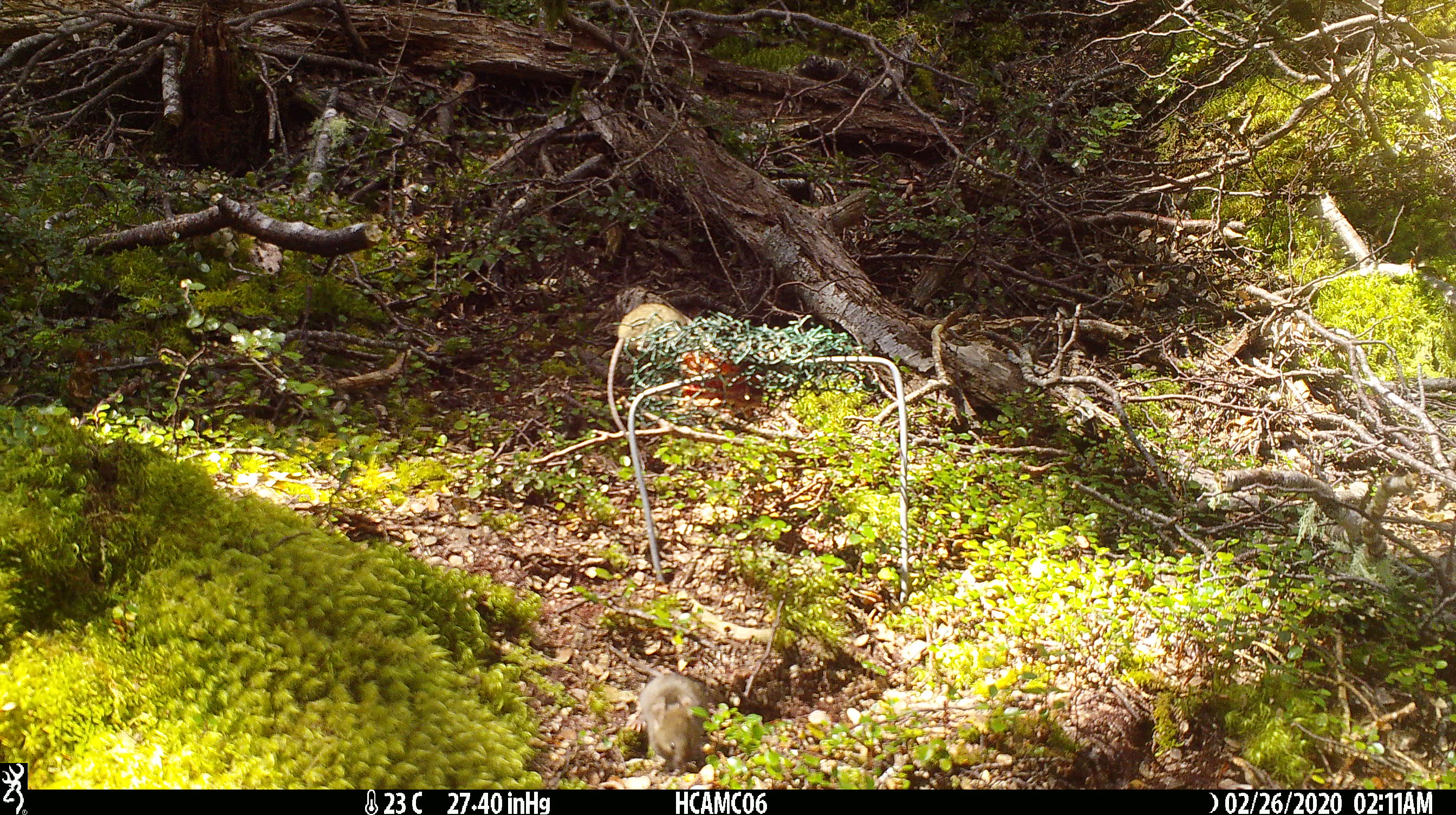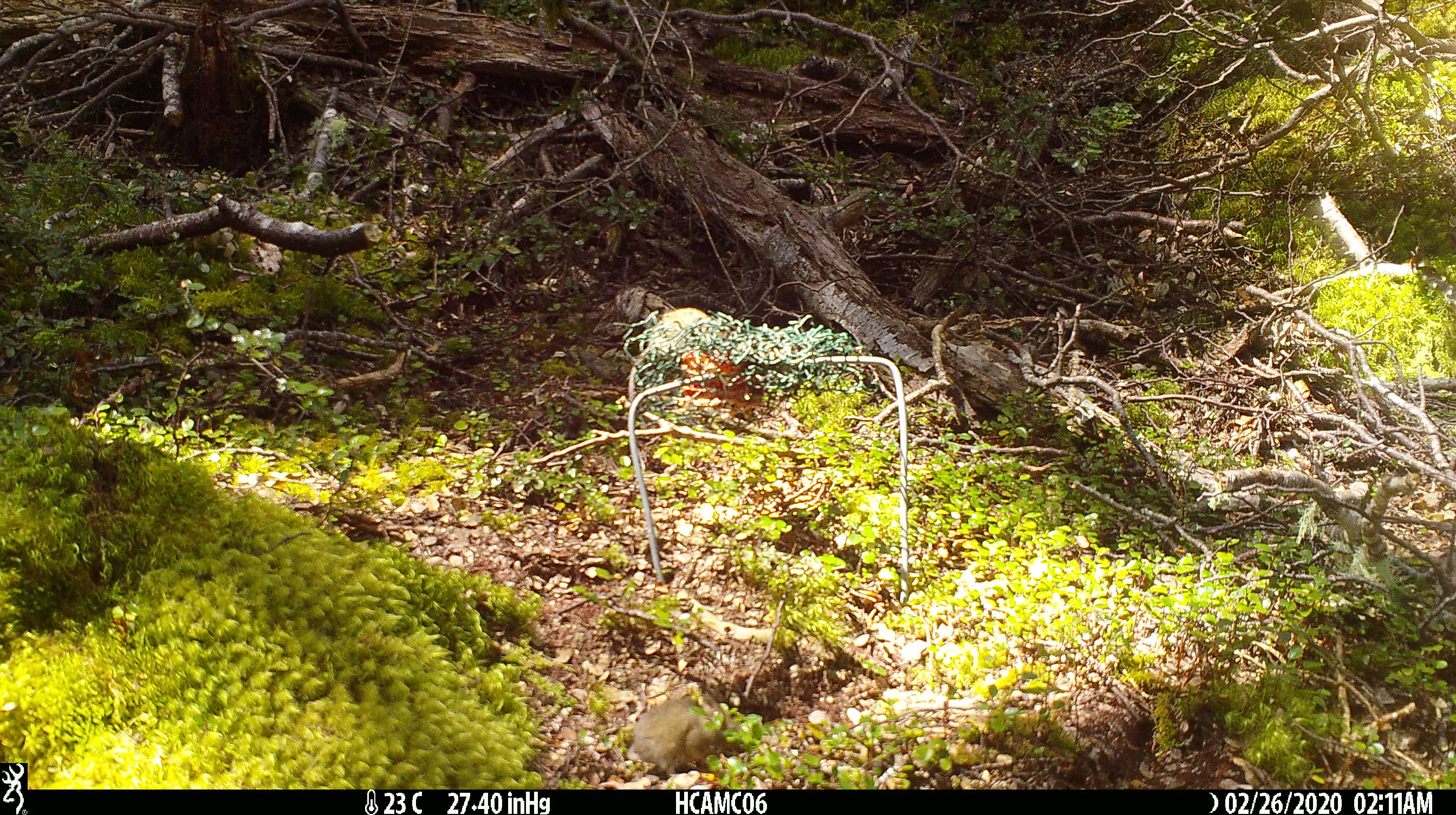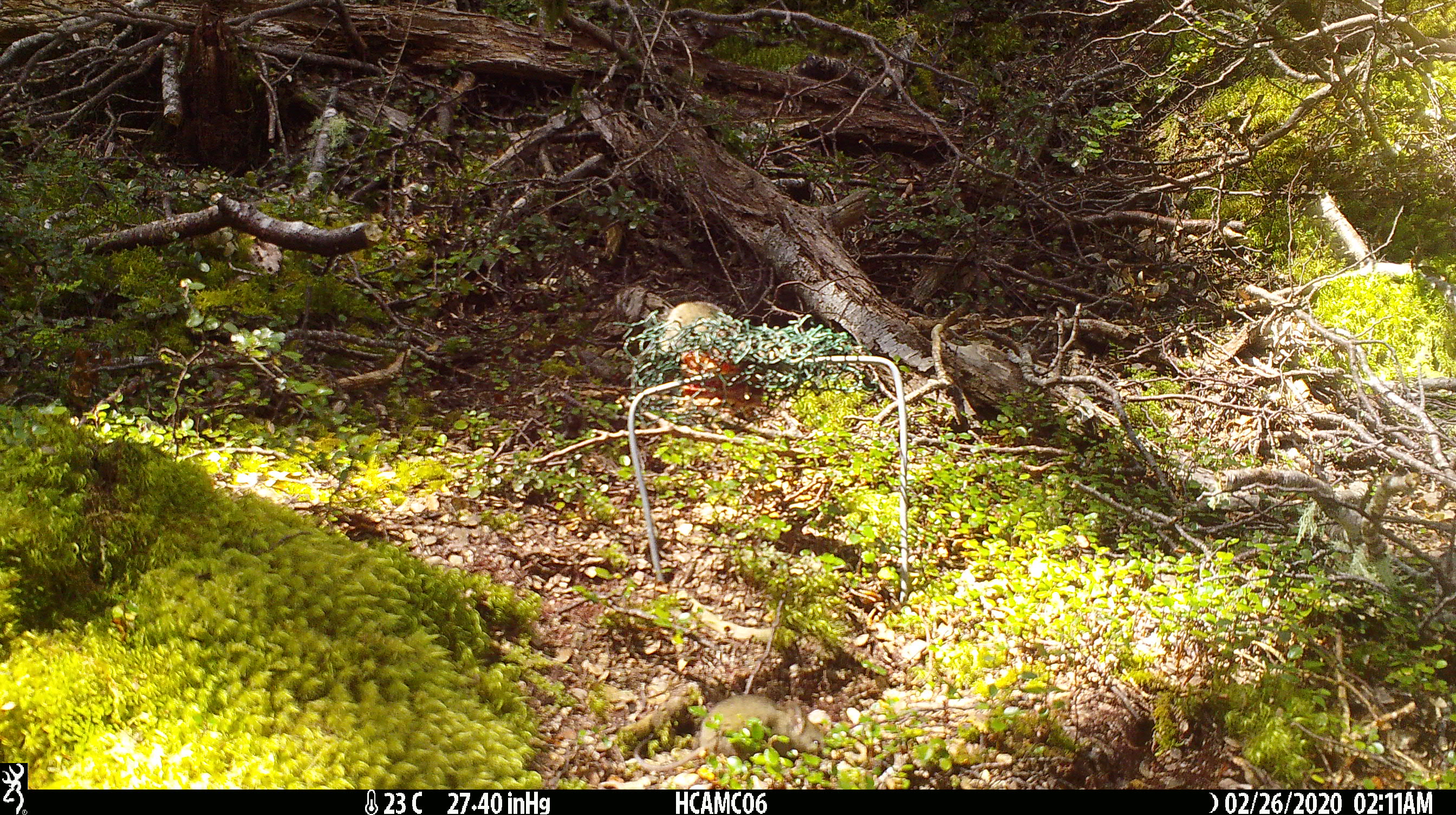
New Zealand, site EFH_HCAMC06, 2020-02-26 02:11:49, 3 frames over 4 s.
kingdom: Animalia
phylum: Chordata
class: Mammalia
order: Rodentia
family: Muridae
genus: Mus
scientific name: Mus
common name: mouse